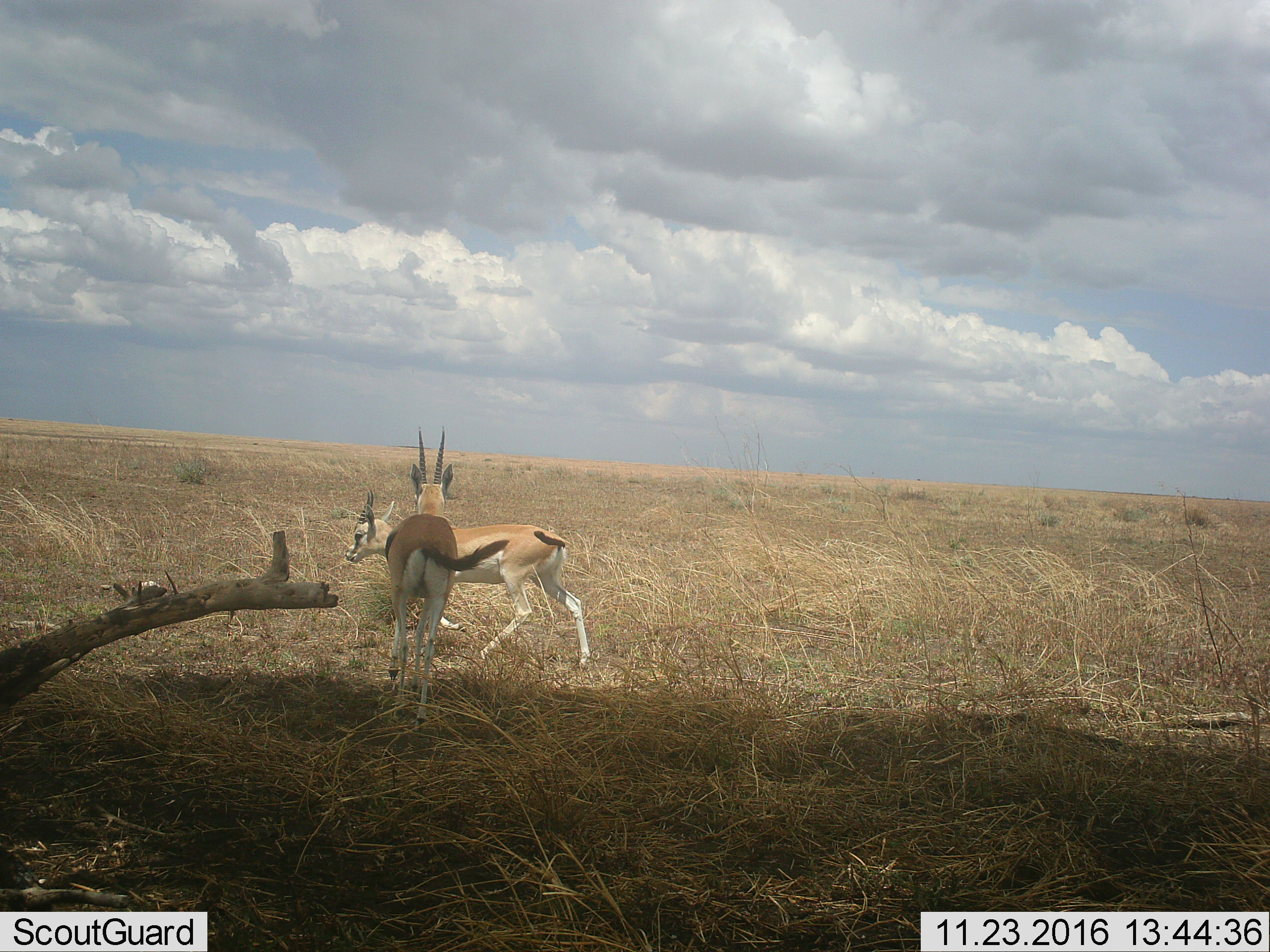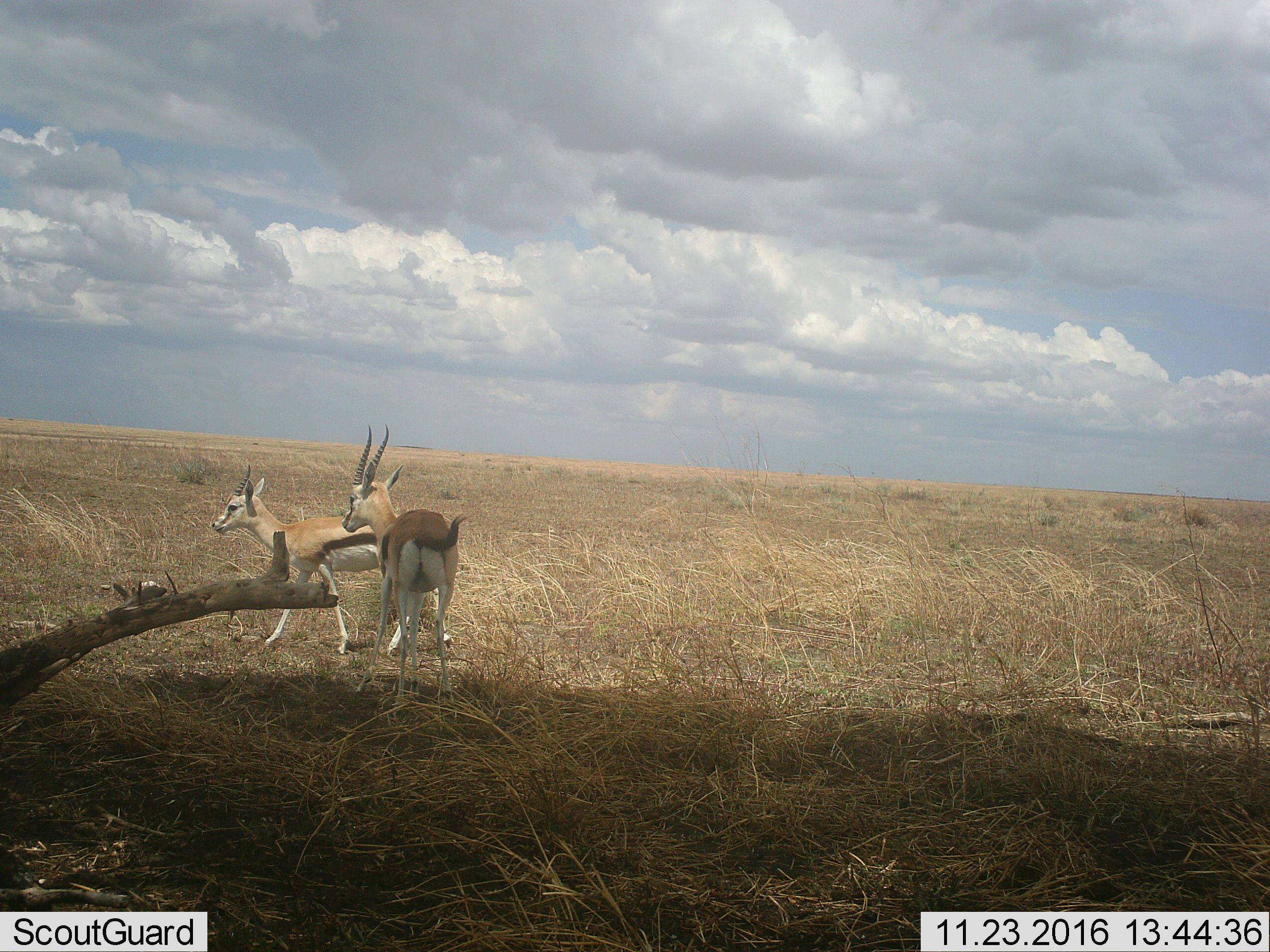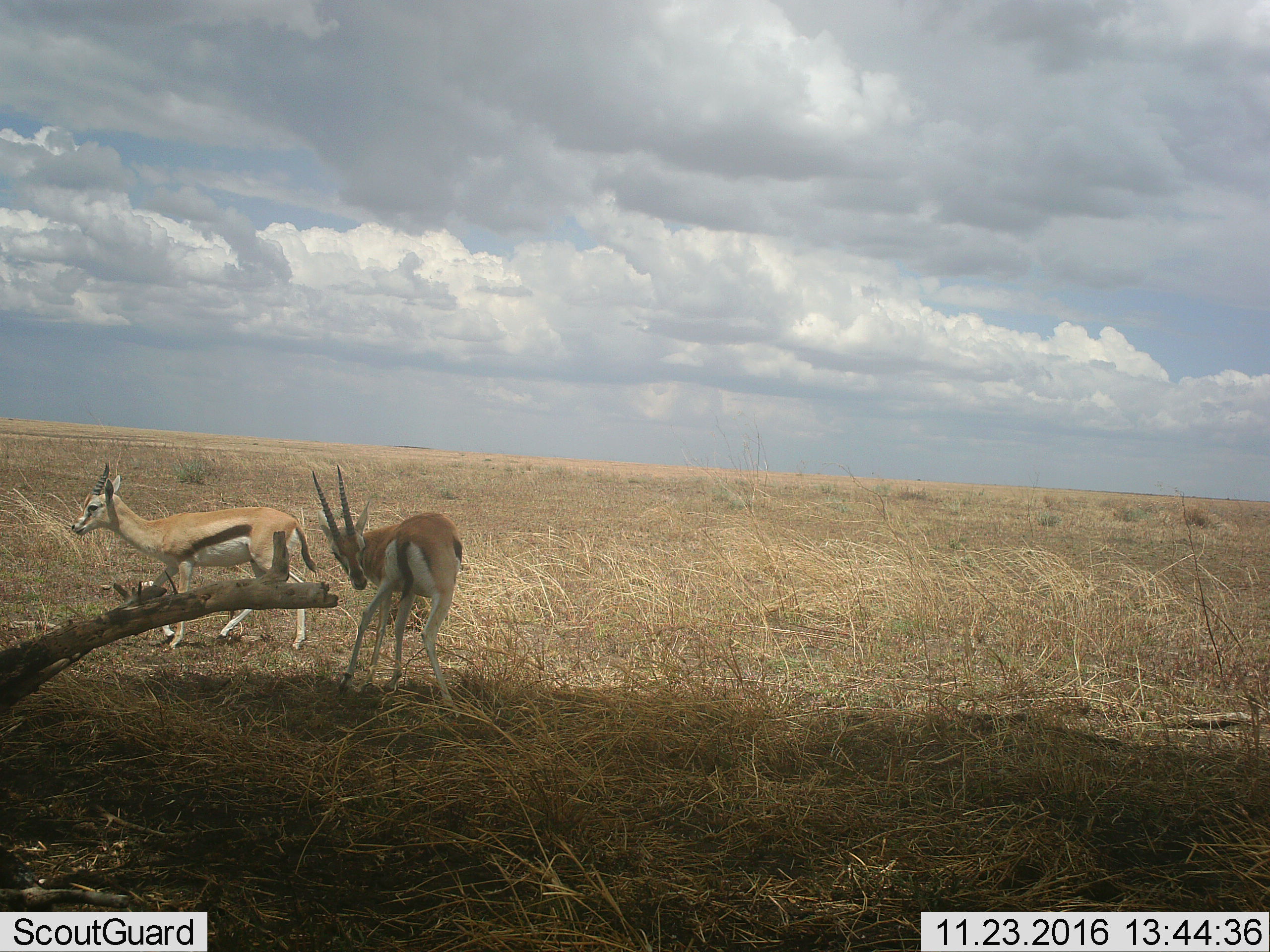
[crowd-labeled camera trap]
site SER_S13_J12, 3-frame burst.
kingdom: Animalia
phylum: Chordata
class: Mammalia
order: Artiodactyla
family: Bovidae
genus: Eudorcas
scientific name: Eudorcas thomsonii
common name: thomson's gazelle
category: gazellethomsons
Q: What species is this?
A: Gazellethomsons (thomson's gazelle) (Eudorcas thomsonii).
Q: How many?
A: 2.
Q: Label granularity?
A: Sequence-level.